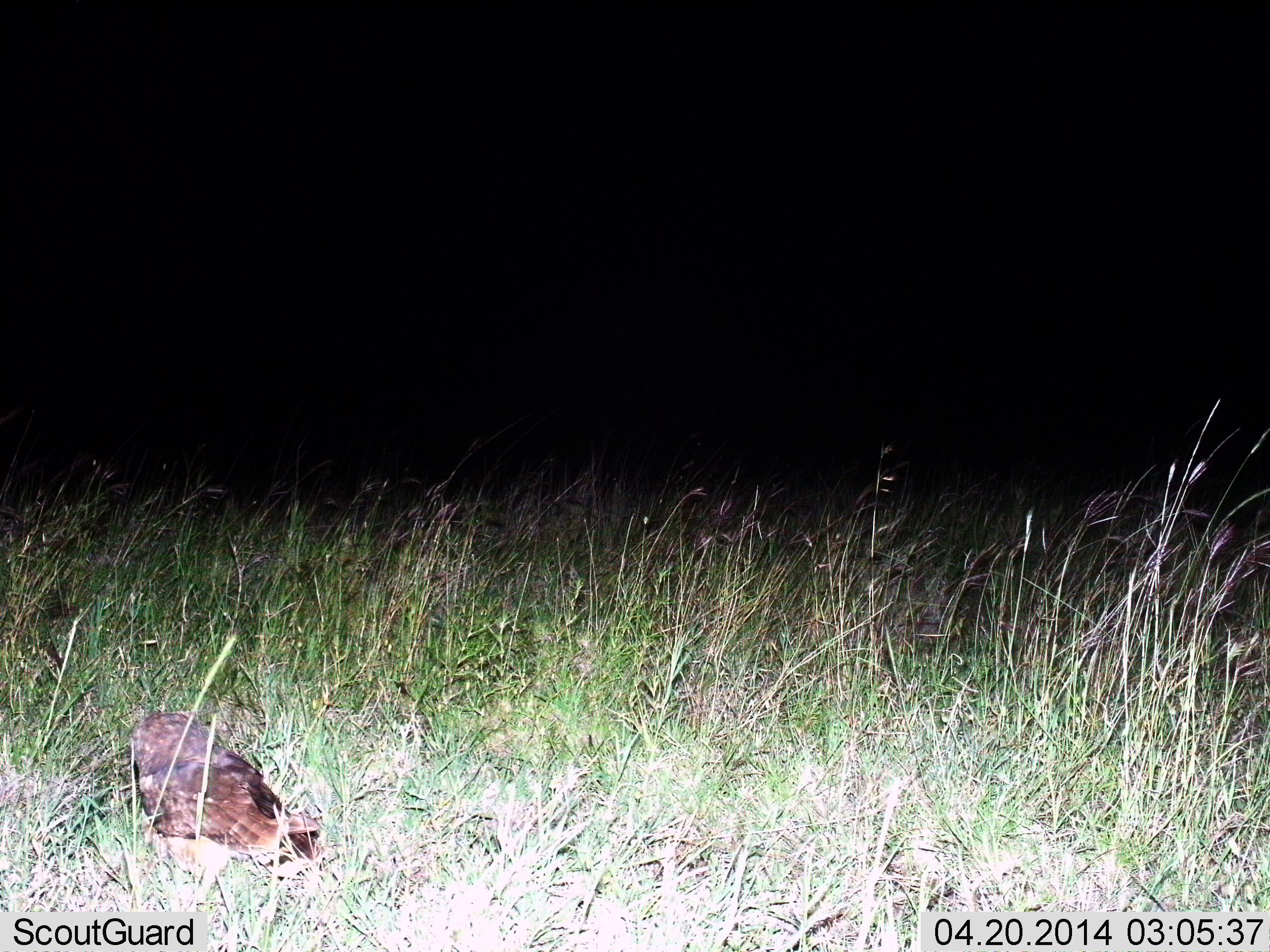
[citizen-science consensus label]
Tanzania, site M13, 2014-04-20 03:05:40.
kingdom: Animalia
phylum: Chordata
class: Aves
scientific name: Aves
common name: bird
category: otherbird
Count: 1.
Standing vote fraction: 90%.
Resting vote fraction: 10%.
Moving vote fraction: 0%.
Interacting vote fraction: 0%.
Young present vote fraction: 0%.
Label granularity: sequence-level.